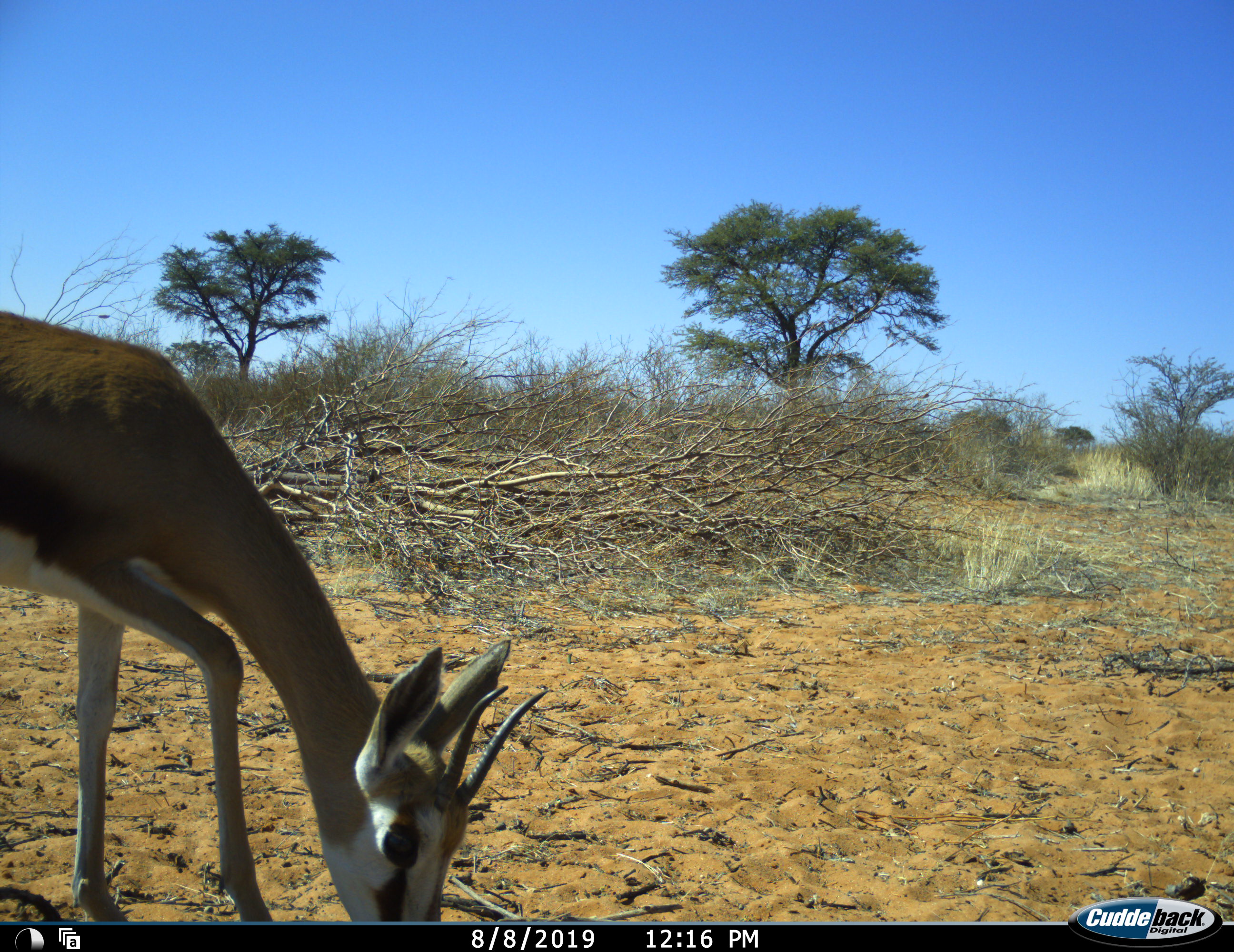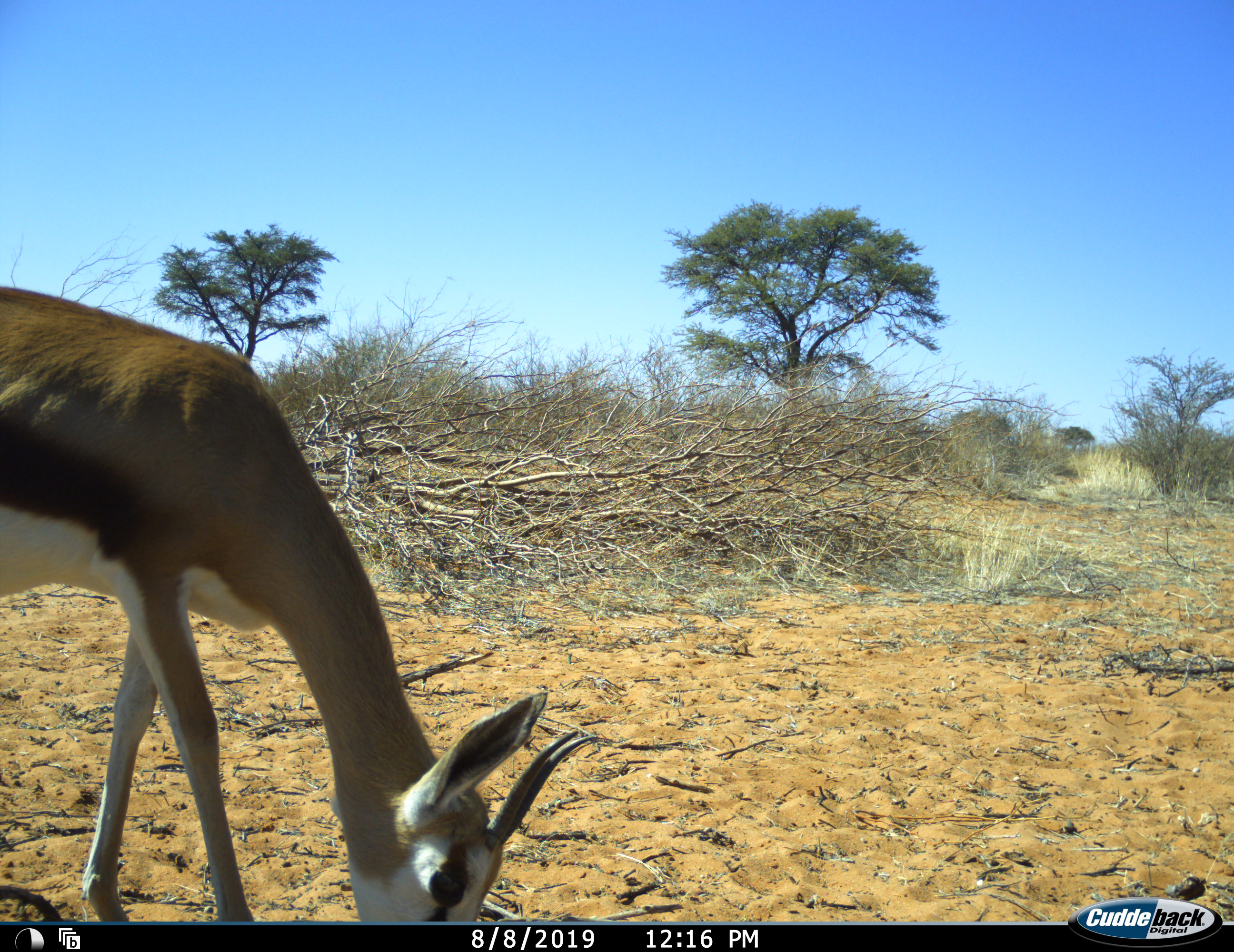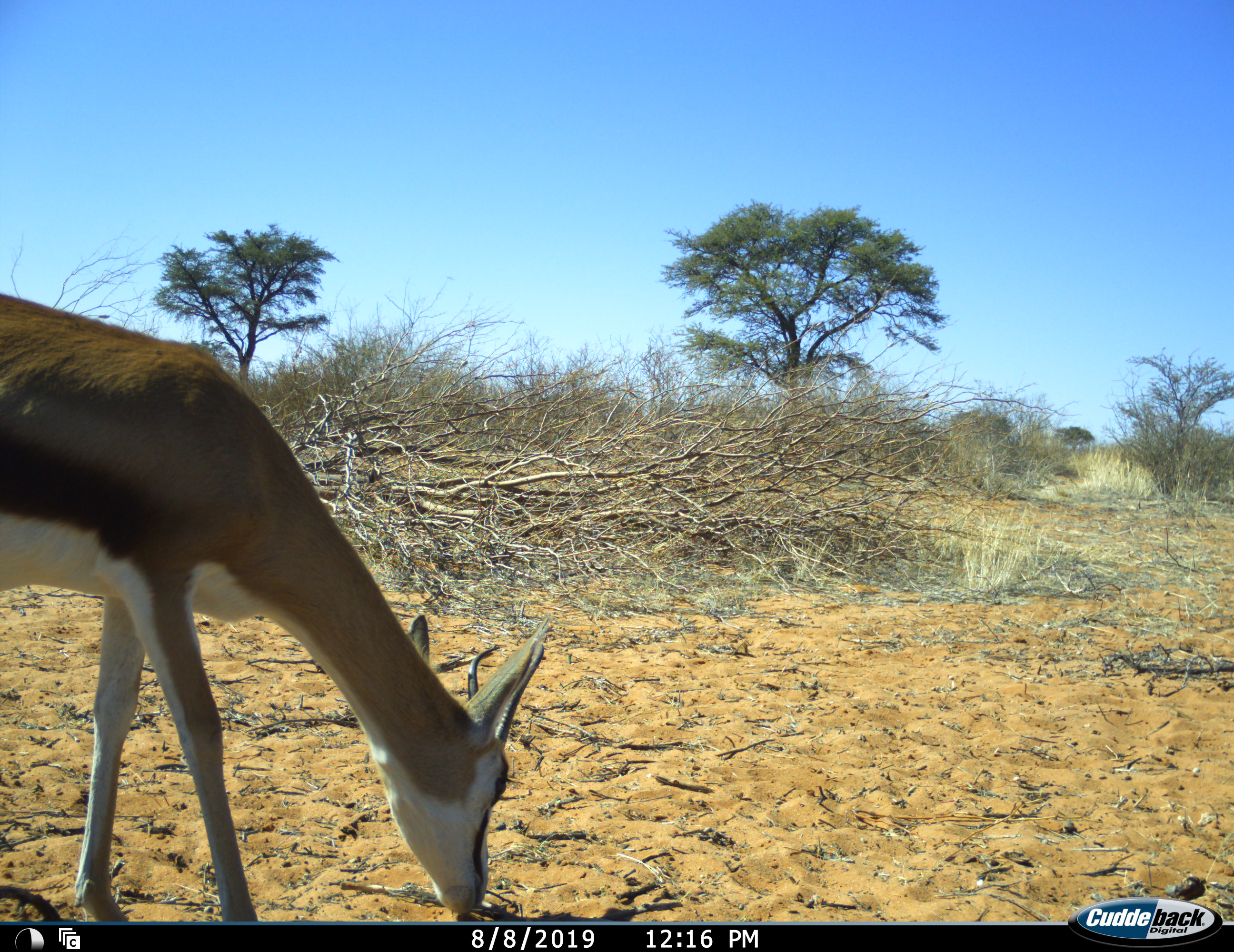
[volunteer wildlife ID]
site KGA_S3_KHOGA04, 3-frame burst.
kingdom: Animalia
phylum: Chordata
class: Mammalia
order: Artiodactyla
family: Bovidae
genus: Antidorcas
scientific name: Antidorcas marsupialis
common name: springbok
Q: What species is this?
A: Springbok (Antidorcas marsupialis).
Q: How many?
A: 1.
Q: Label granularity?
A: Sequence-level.